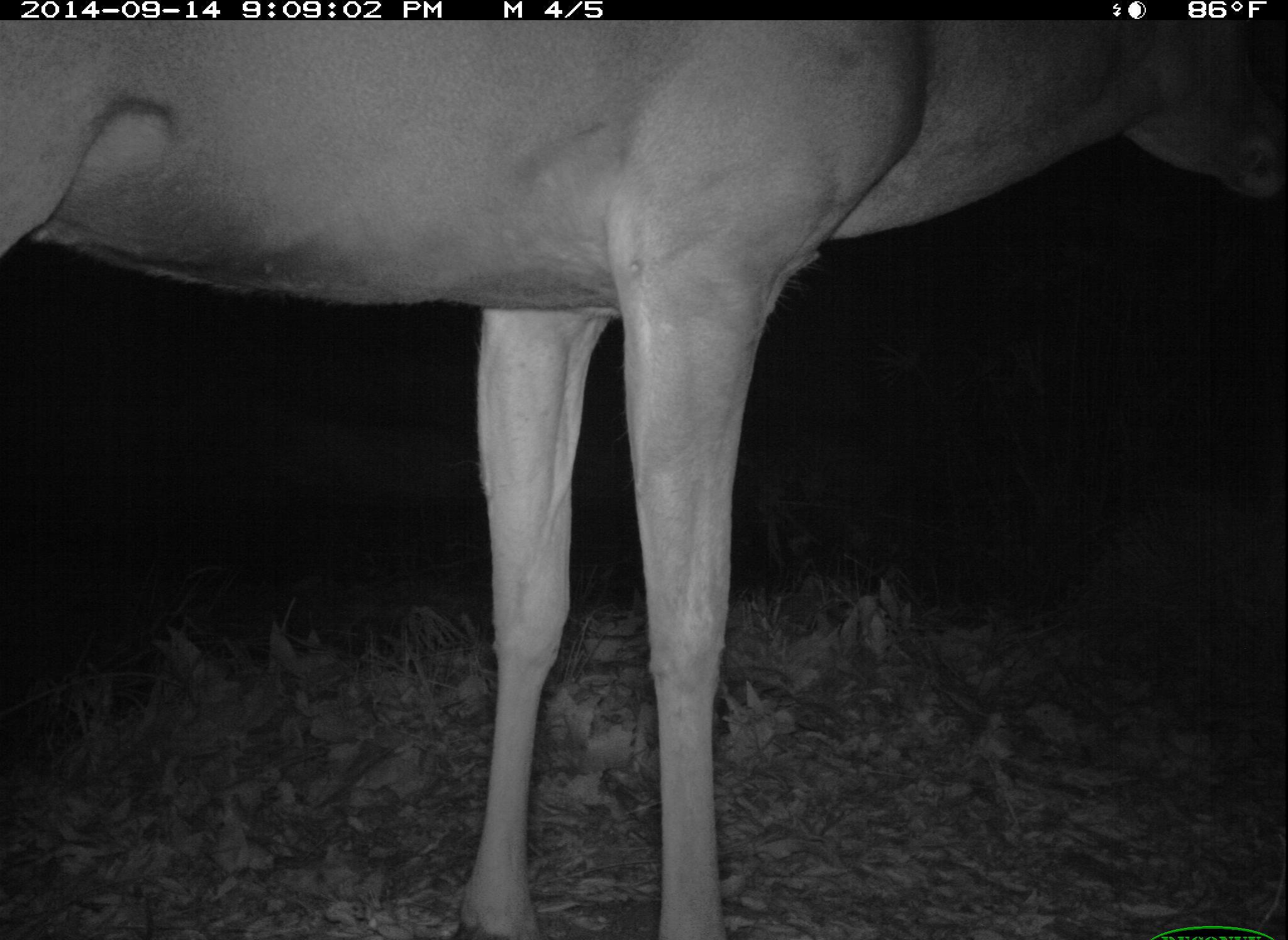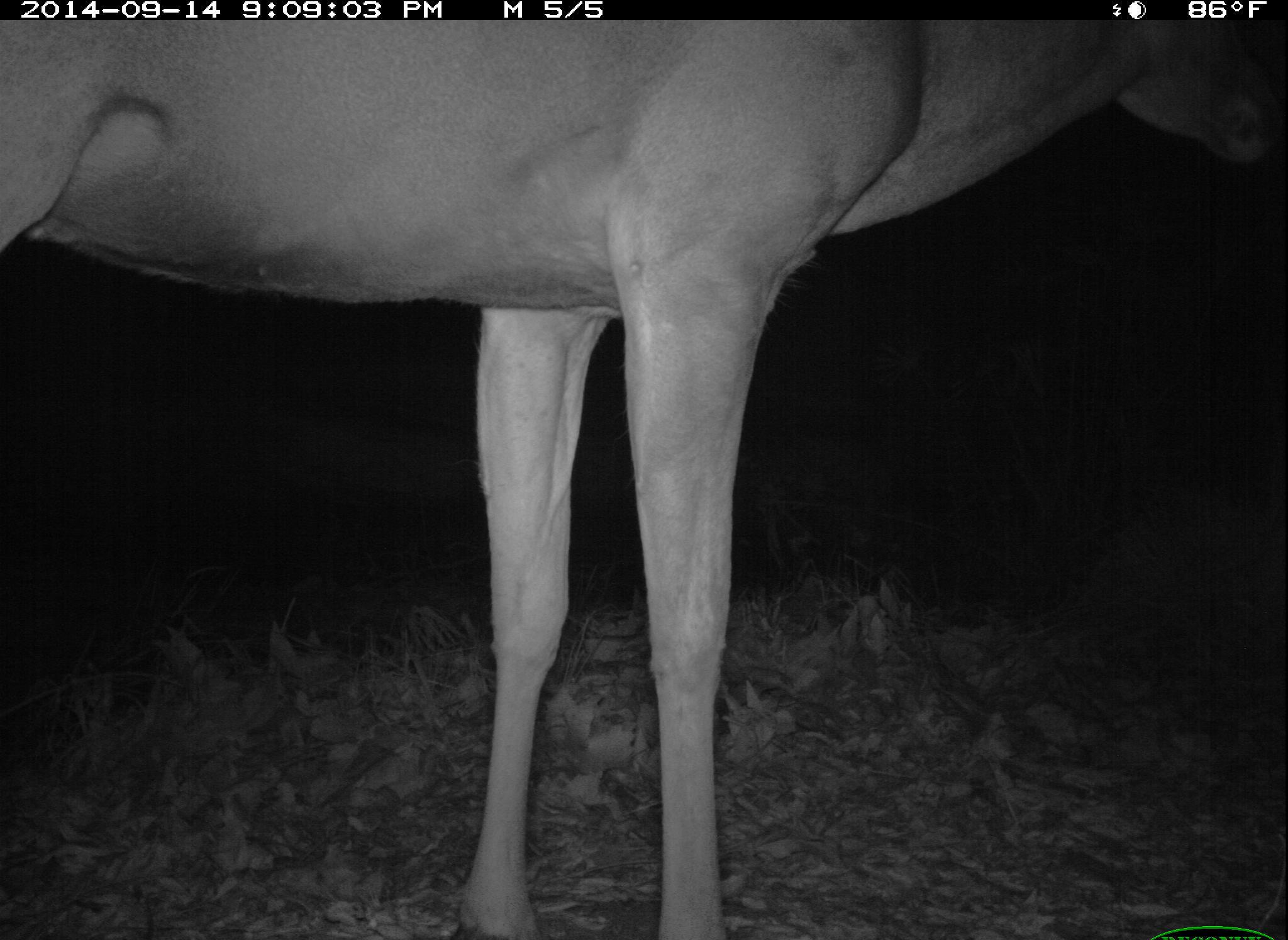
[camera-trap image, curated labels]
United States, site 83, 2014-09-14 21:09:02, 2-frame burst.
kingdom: Animalia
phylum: Chordata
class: Mammalia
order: Artiodactyla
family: Cervidae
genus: Odocoileus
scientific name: Odocoileus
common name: deer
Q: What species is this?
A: Deer (Odocoileus).